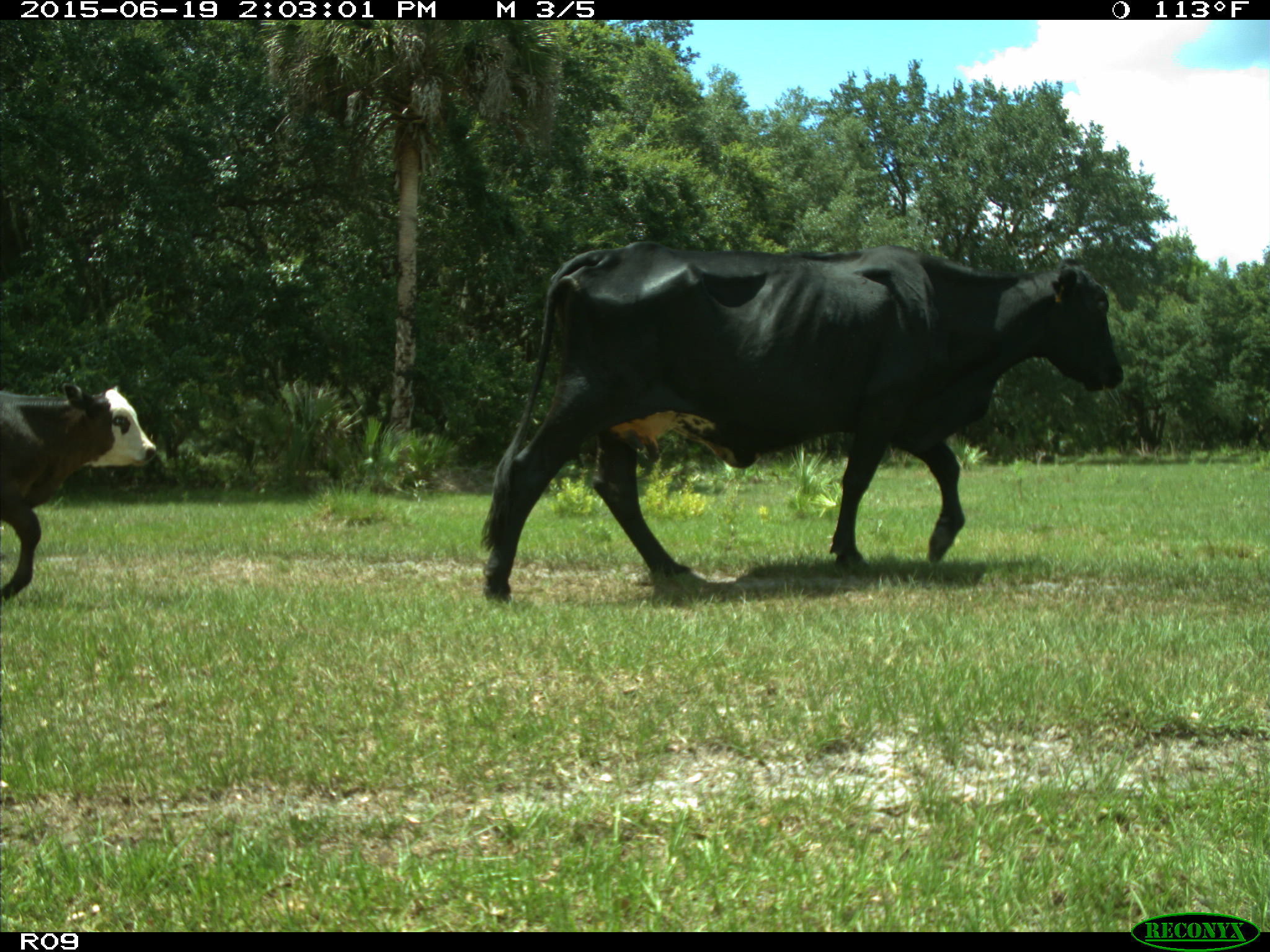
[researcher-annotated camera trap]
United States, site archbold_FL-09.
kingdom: Animalia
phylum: Chordata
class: Mammalia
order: Artiodactyla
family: Bovidae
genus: Bos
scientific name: Bos taurus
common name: domestic cow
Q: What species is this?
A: Bos taurus (domestic cow).